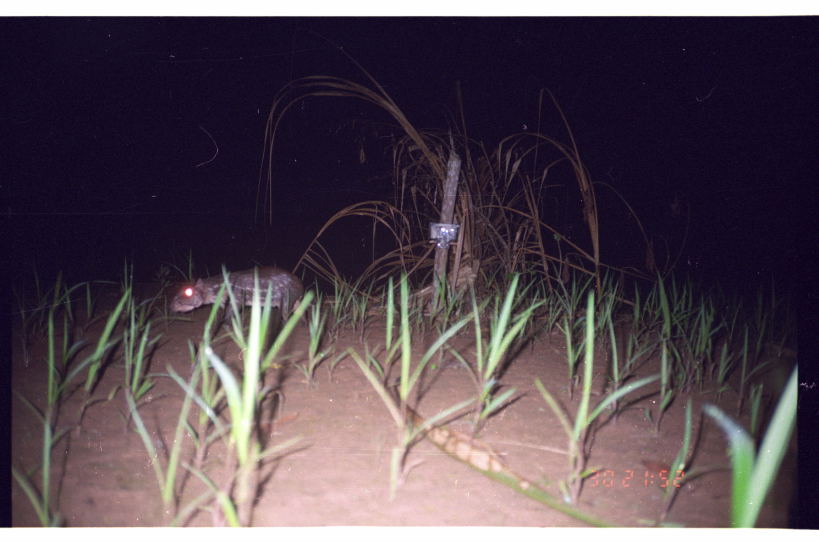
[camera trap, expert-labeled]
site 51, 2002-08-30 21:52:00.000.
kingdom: Animalia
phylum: Chordata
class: Mammalia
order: Rodentia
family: Cuniculidae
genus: Cuniculus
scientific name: Cuniculus paca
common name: spotted paca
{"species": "Cuniculus paca (spotted paca)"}